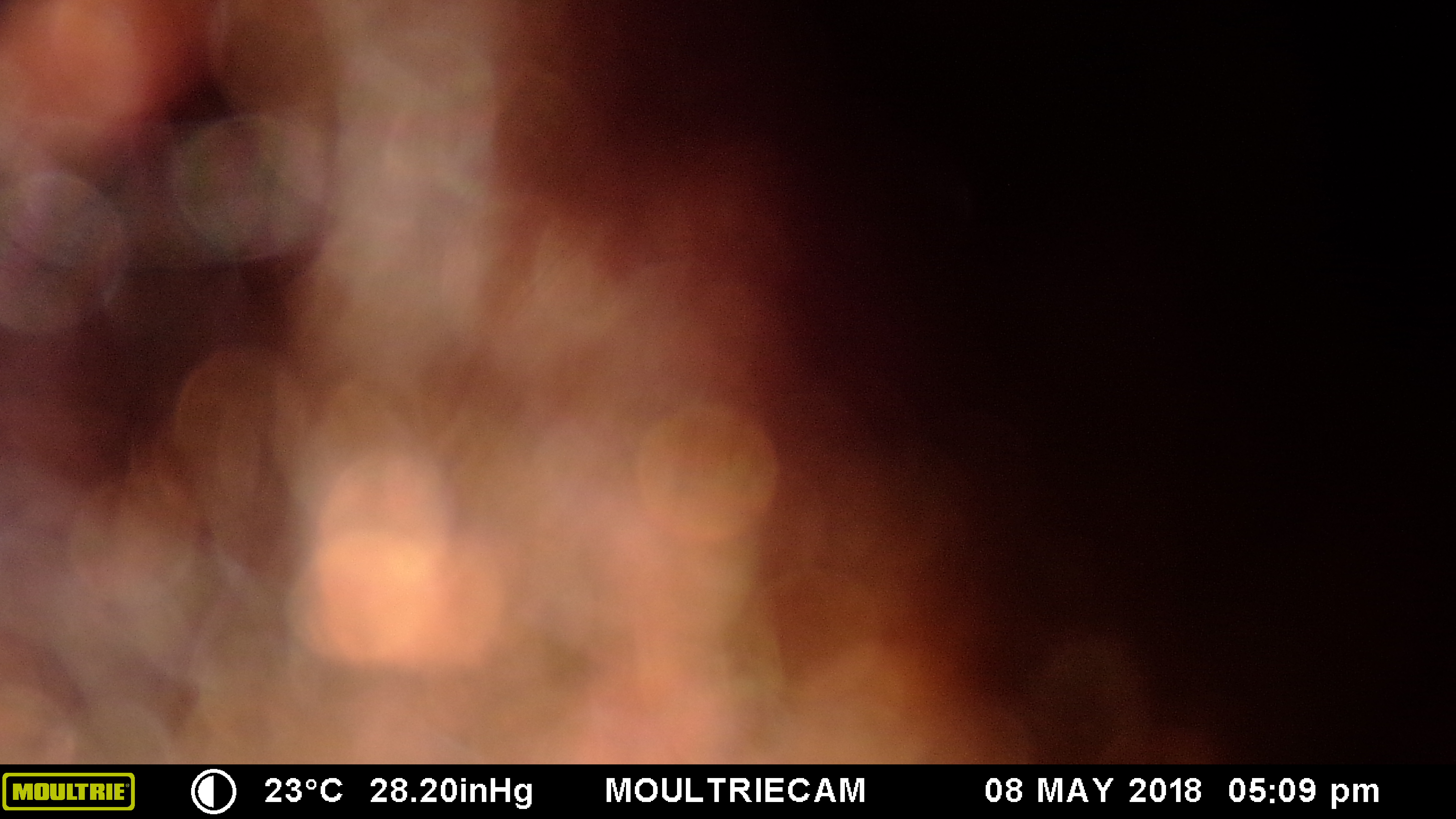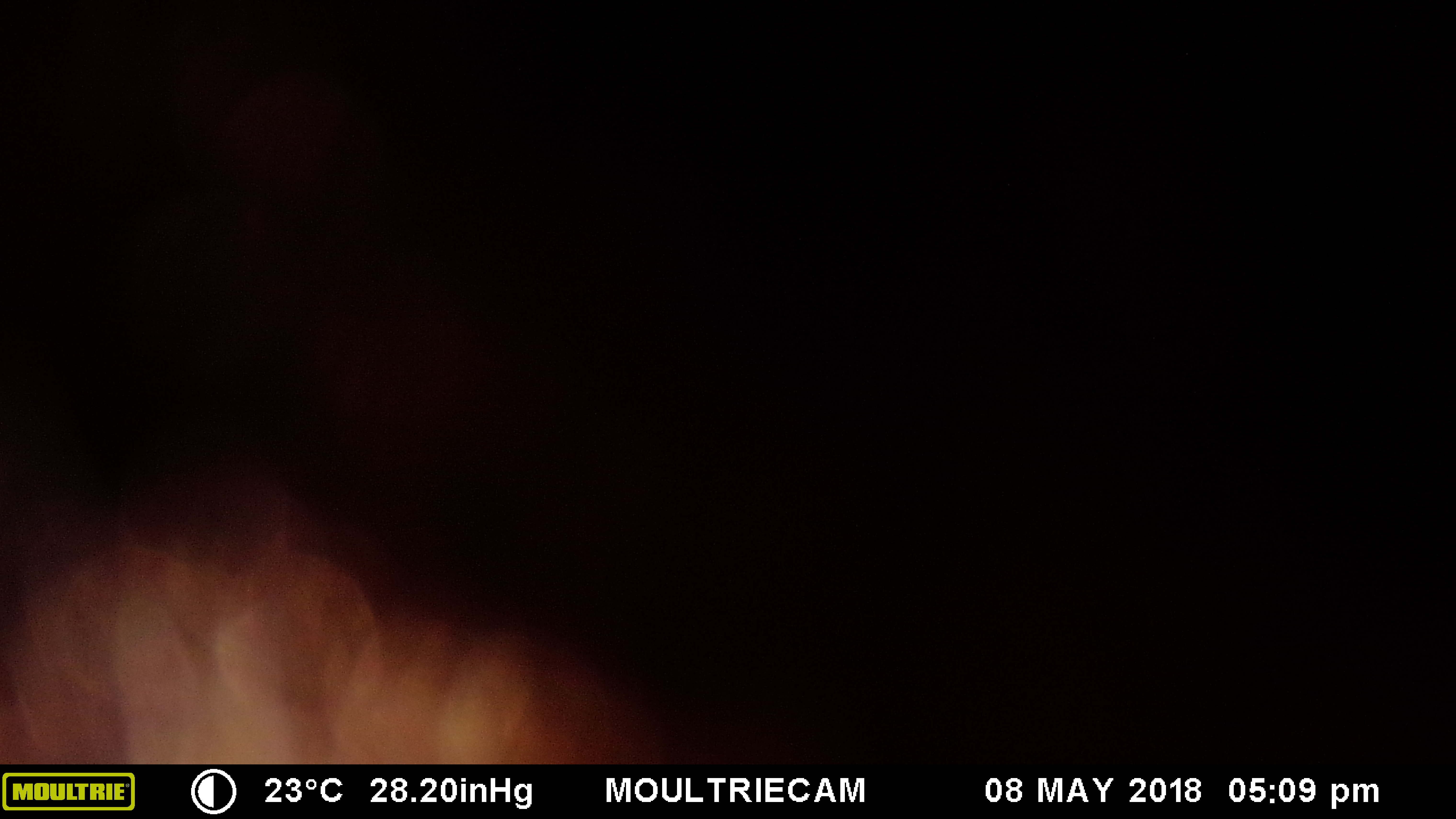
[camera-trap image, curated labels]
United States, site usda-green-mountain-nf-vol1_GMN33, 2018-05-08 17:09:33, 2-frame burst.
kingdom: Animalia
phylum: Chordata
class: Mammalia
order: Carnivora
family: Ursidae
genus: Ursus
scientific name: Ursus americanus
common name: black bear